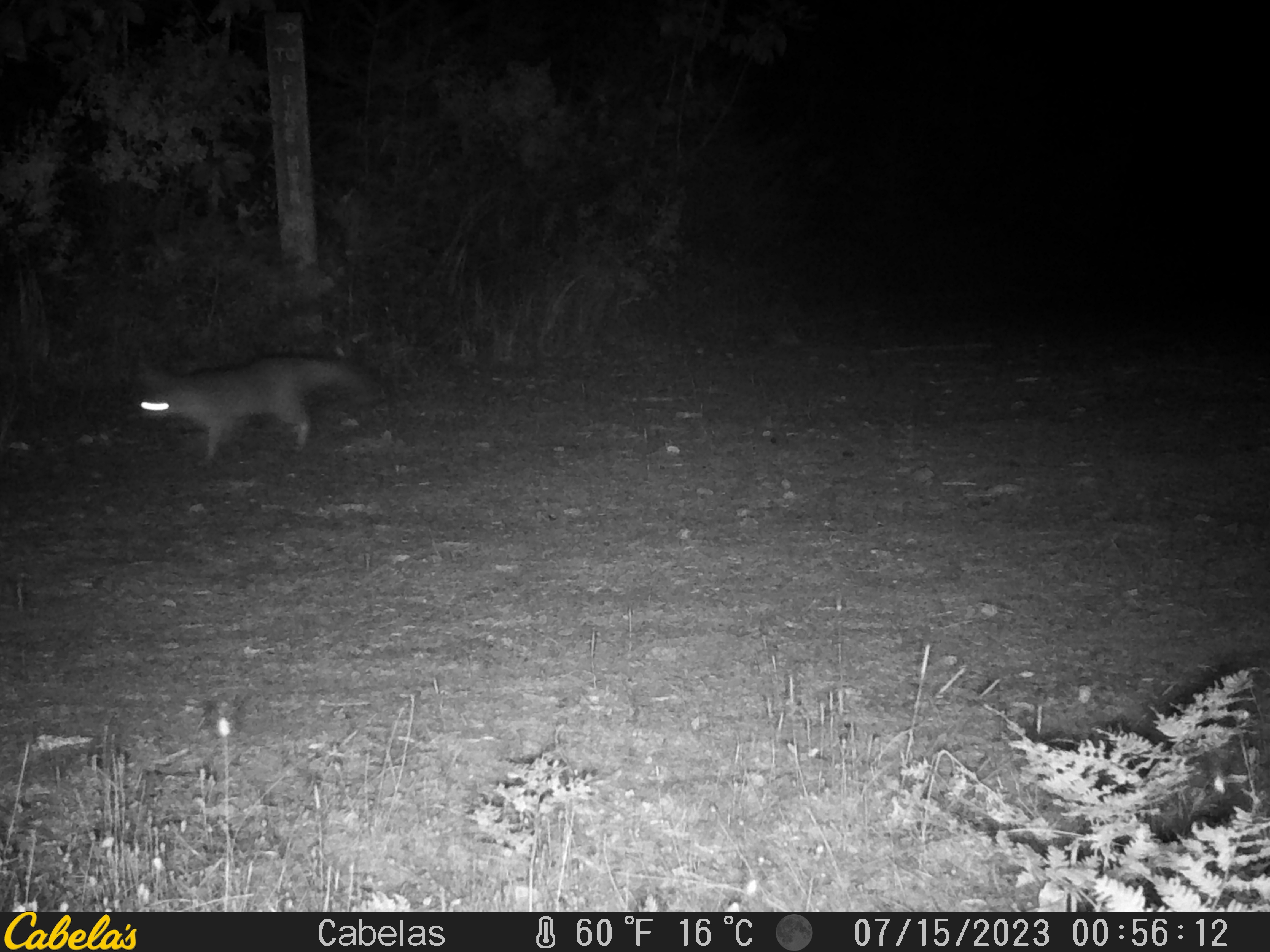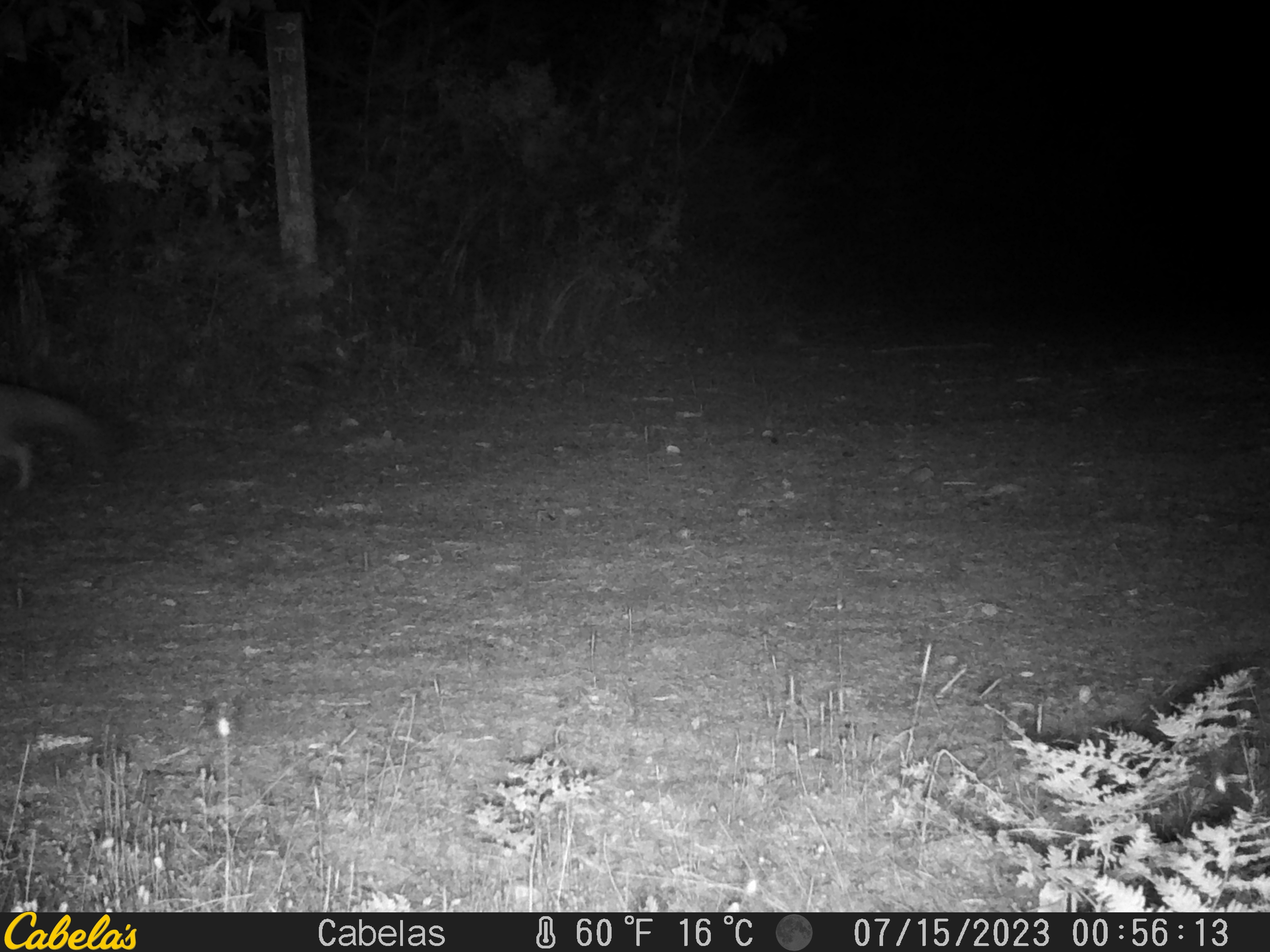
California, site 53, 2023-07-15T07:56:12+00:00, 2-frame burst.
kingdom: Animalia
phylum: Chordata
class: Mammalia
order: Carnivora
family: Canidae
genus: Urocyon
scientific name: Urocyon cinereoargenteus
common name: gray fox